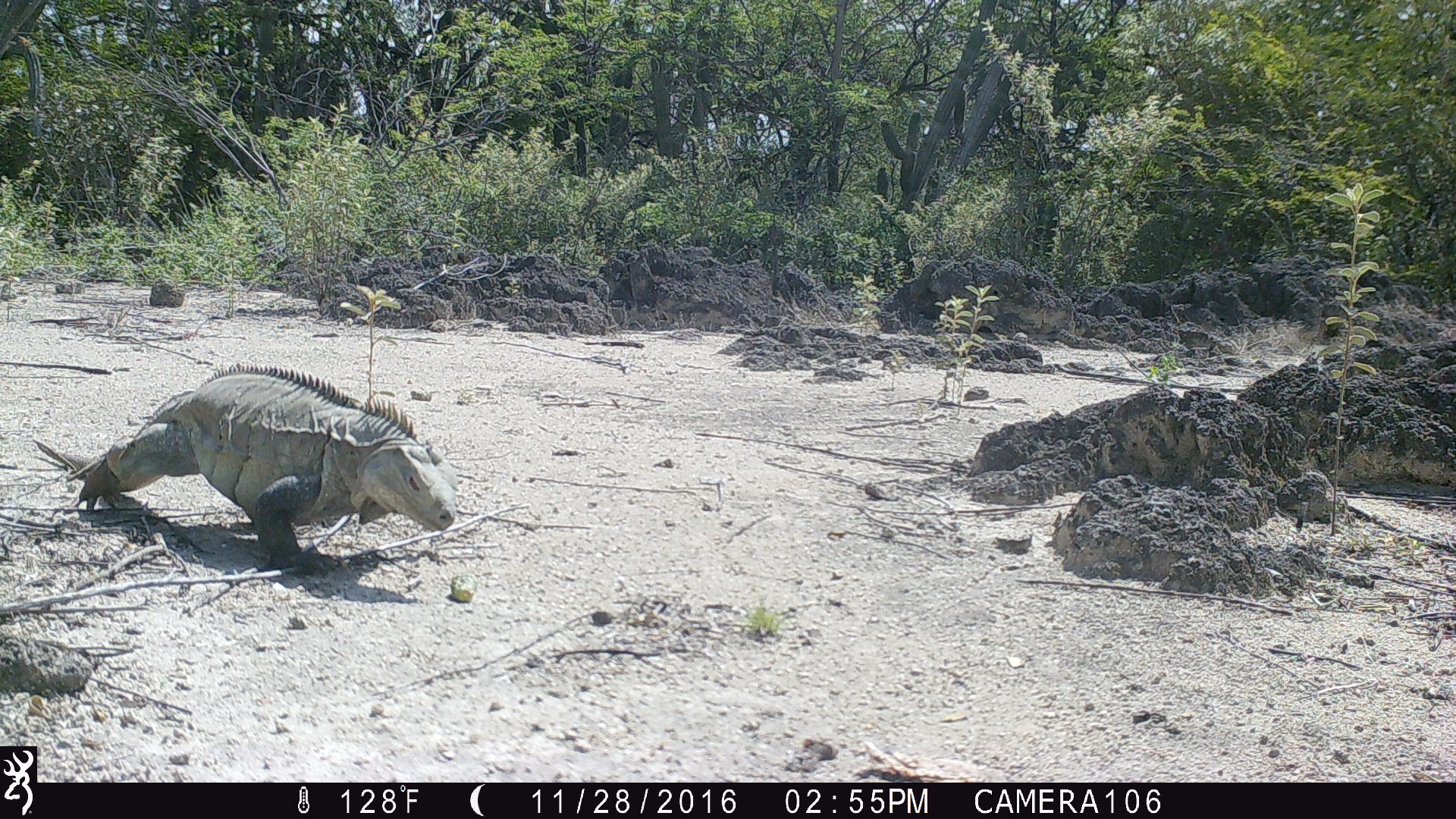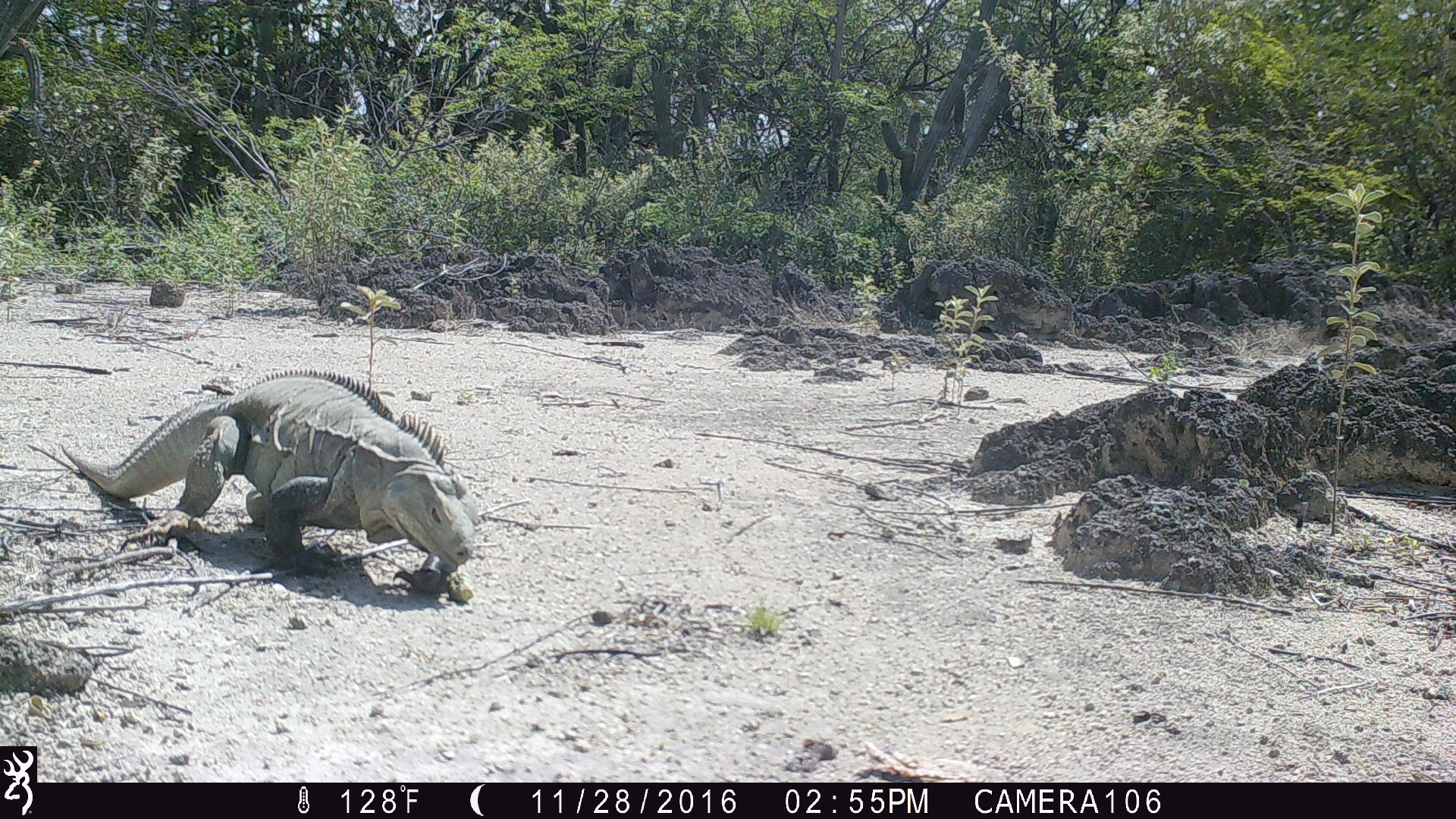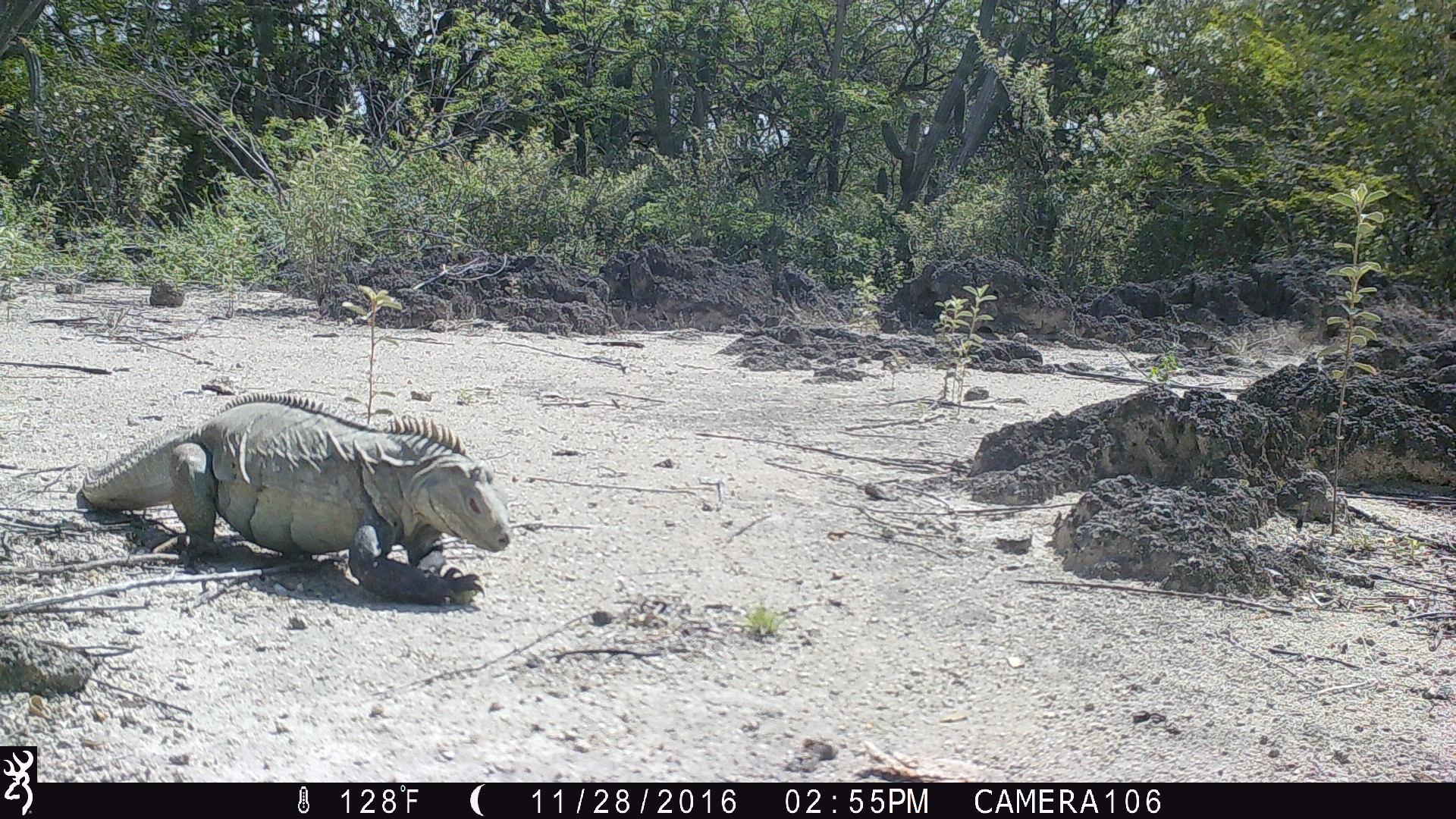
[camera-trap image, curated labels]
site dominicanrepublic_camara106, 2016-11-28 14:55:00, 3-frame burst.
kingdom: Animalia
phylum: Chordata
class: Reptilia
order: Squamata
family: Iguanidae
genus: Iguana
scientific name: Iguana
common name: typical iguanas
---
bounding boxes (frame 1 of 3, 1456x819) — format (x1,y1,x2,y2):
iguana: (44,366,459,571)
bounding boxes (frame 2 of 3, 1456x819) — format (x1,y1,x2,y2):
iguana: (44,372,478,597)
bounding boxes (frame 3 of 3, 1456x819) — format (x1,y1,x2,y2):
iguana: (72,390,521,606)